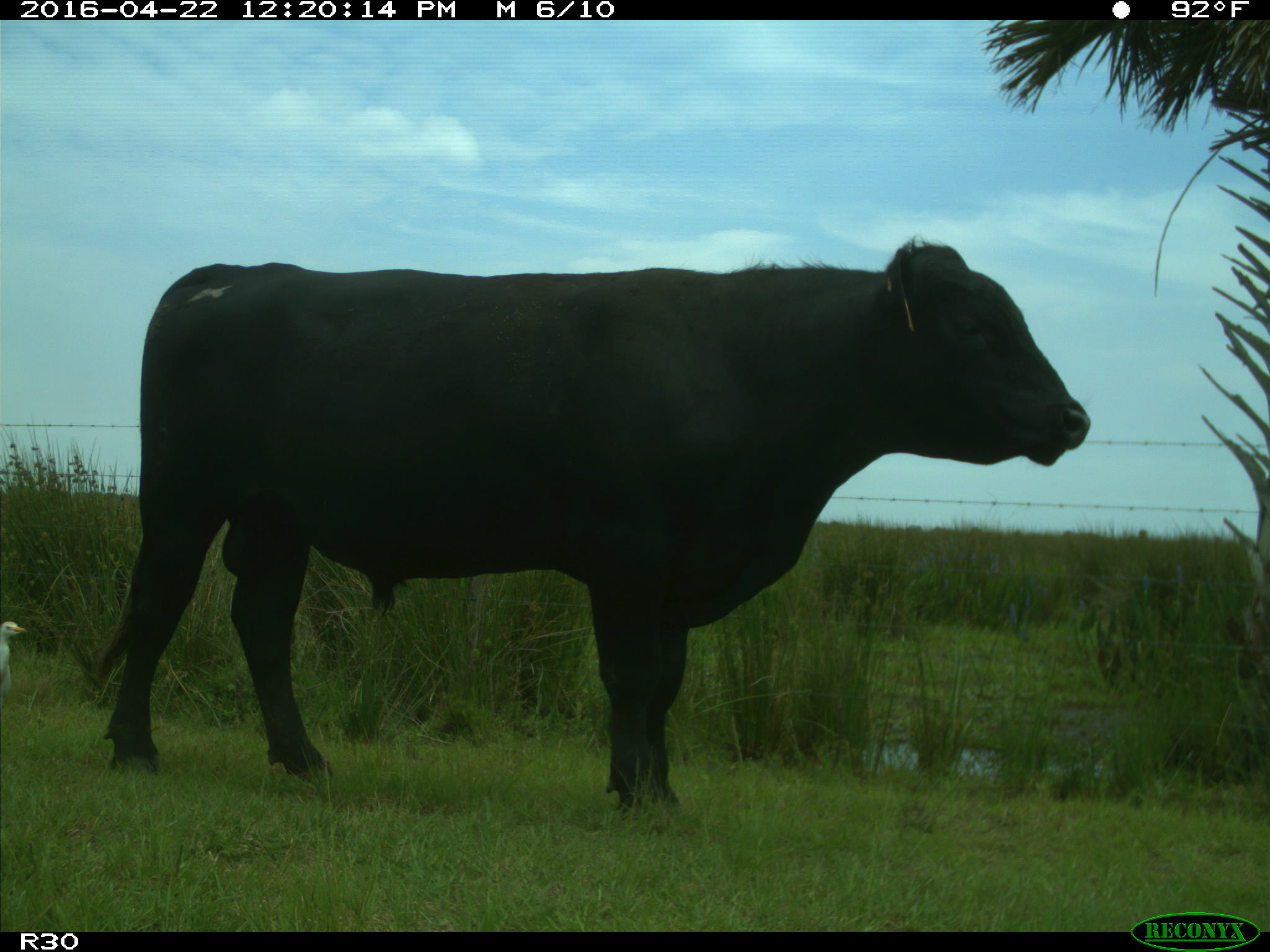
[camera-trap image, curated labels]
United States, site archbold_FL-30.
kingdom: Animalia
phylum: Chordata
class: Mammalia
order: Artiodactyla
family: Bovidae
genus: Bos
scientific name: Bos taurus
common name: domestic cow